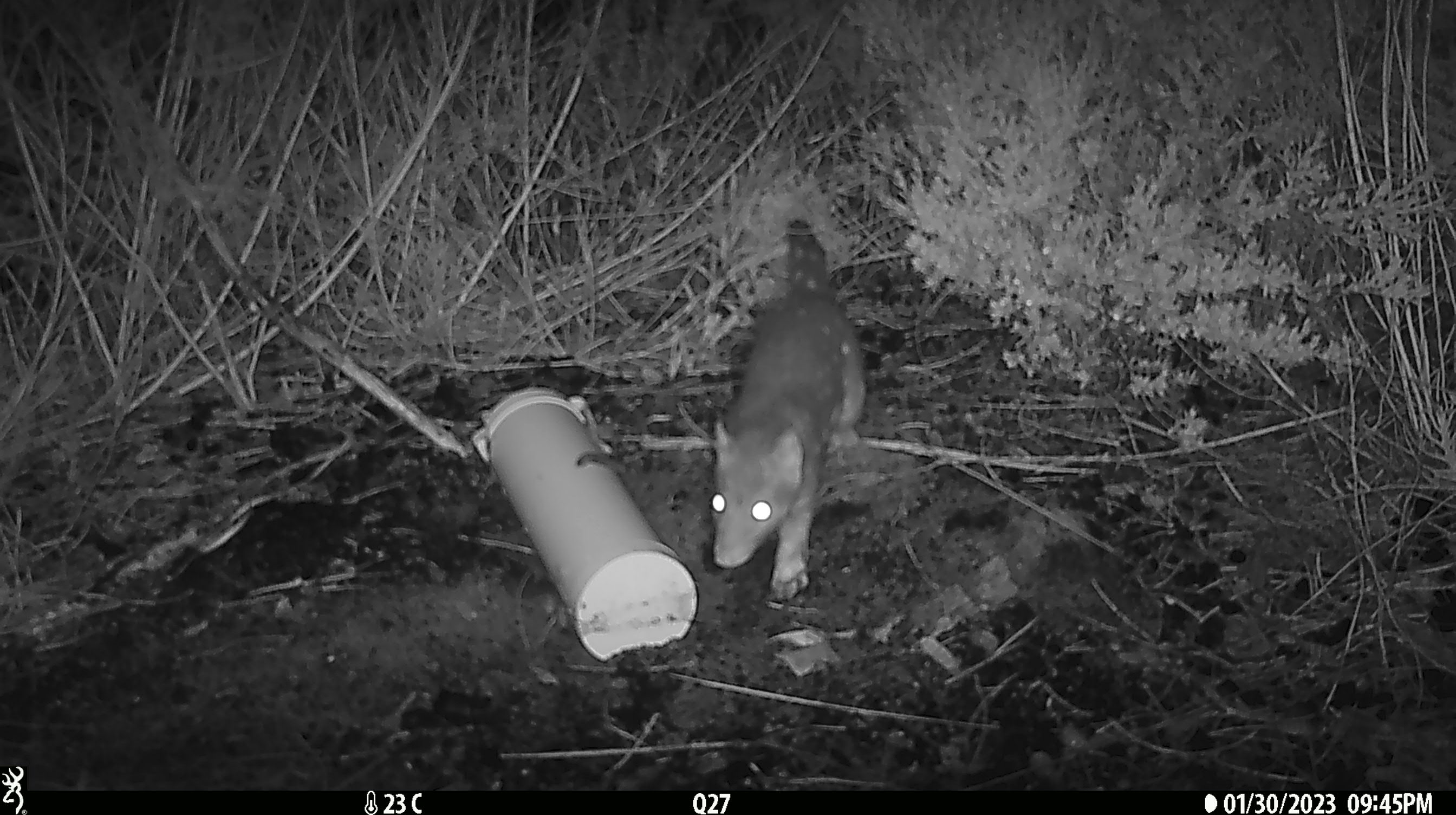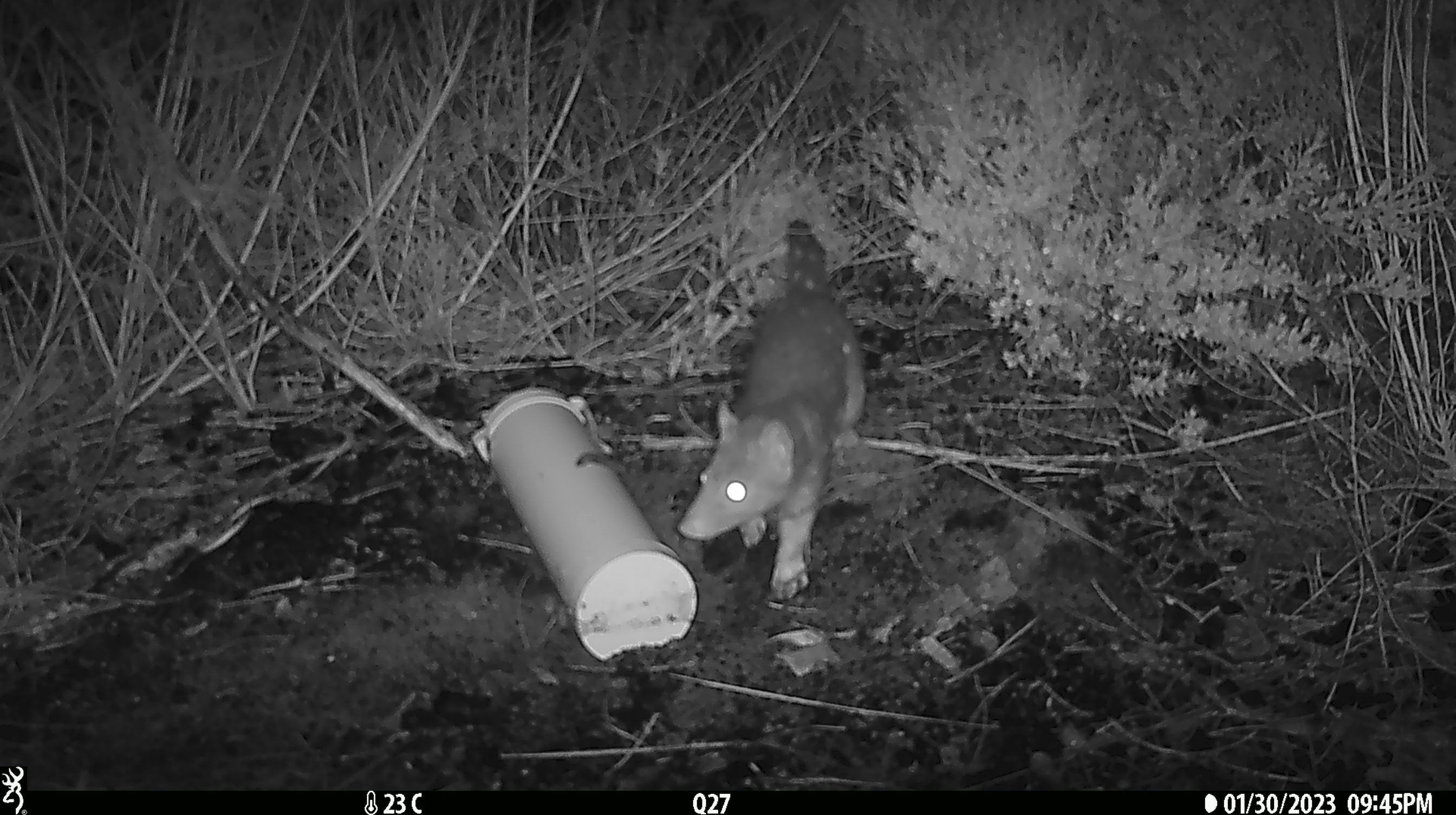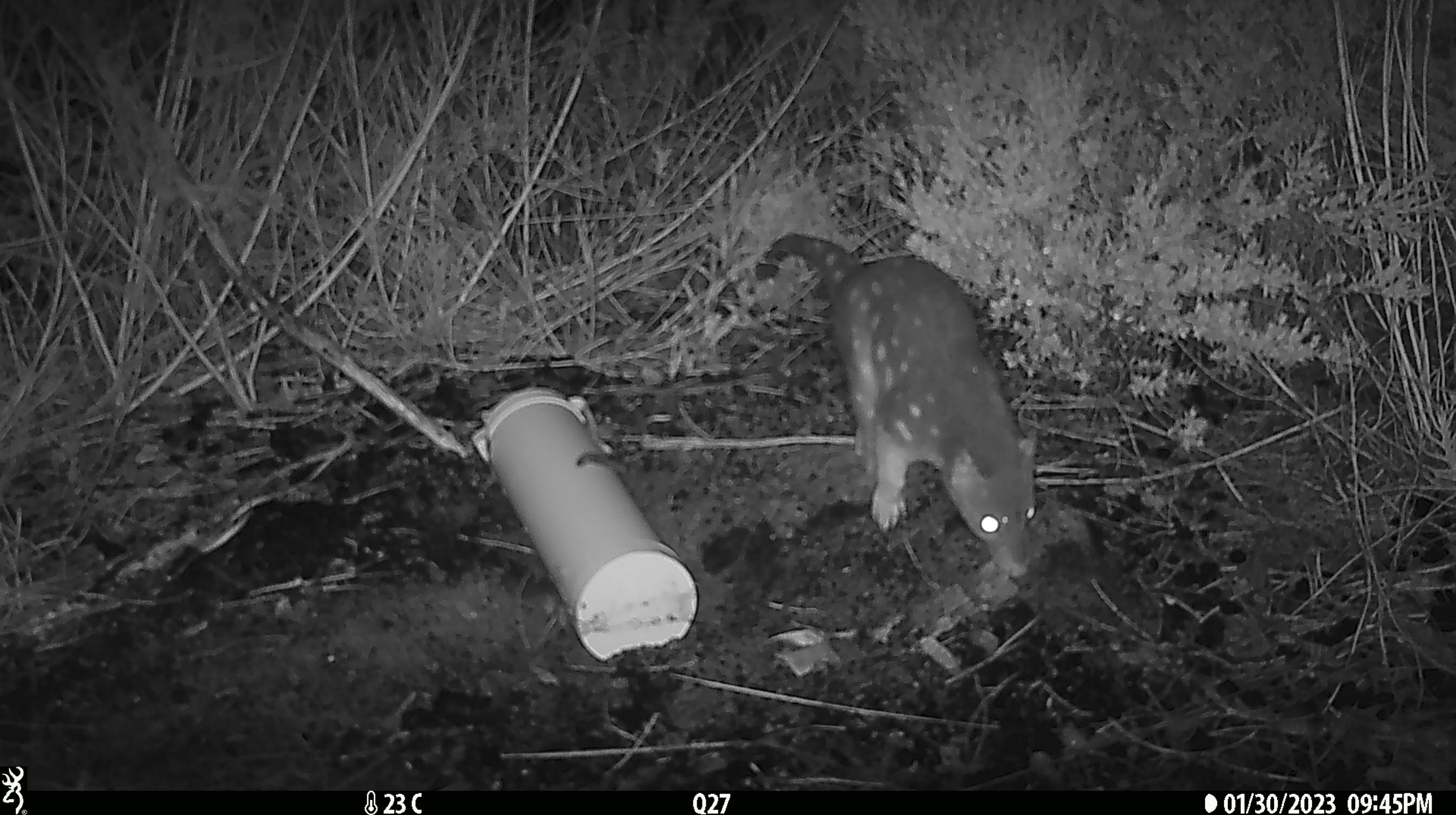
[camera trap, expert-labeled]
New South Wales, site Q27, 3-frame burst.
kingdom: Animalia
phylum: Chordata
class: Mammalia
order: Dasyuromorphia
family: Dasyuridae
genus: Dasyurus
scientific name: Dasyurus maculatus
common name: spotted-tailed quoll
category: quoll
Quoll (spotted-tailed quoll) (Dasyurus maculatus).